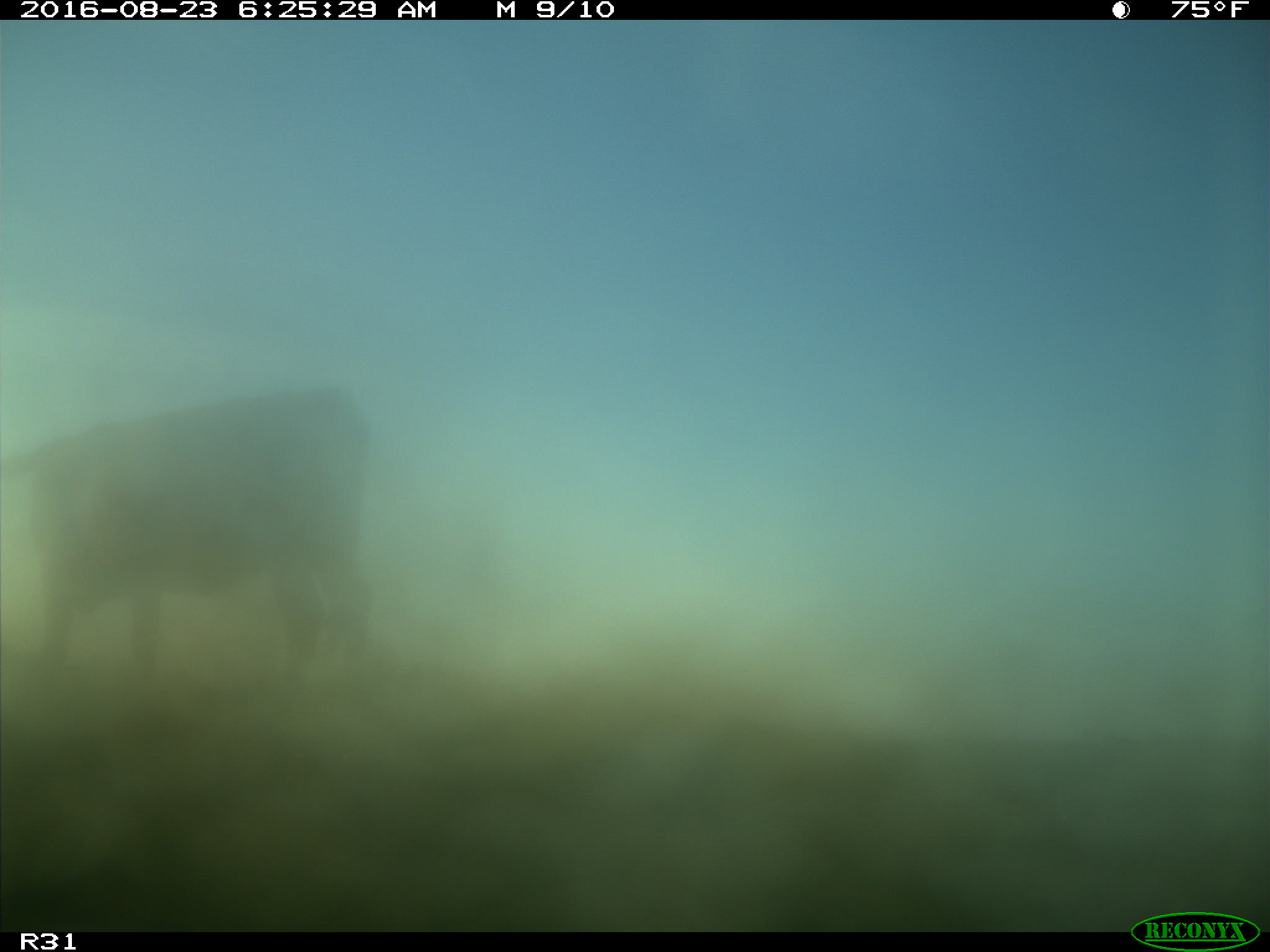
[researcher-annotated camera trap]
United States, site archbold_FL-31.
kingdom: Animalia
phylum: Chordata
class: Mammalia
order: Artiodactyla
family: Bovidae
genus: Bos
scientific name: Bos taurus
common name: domestic cow